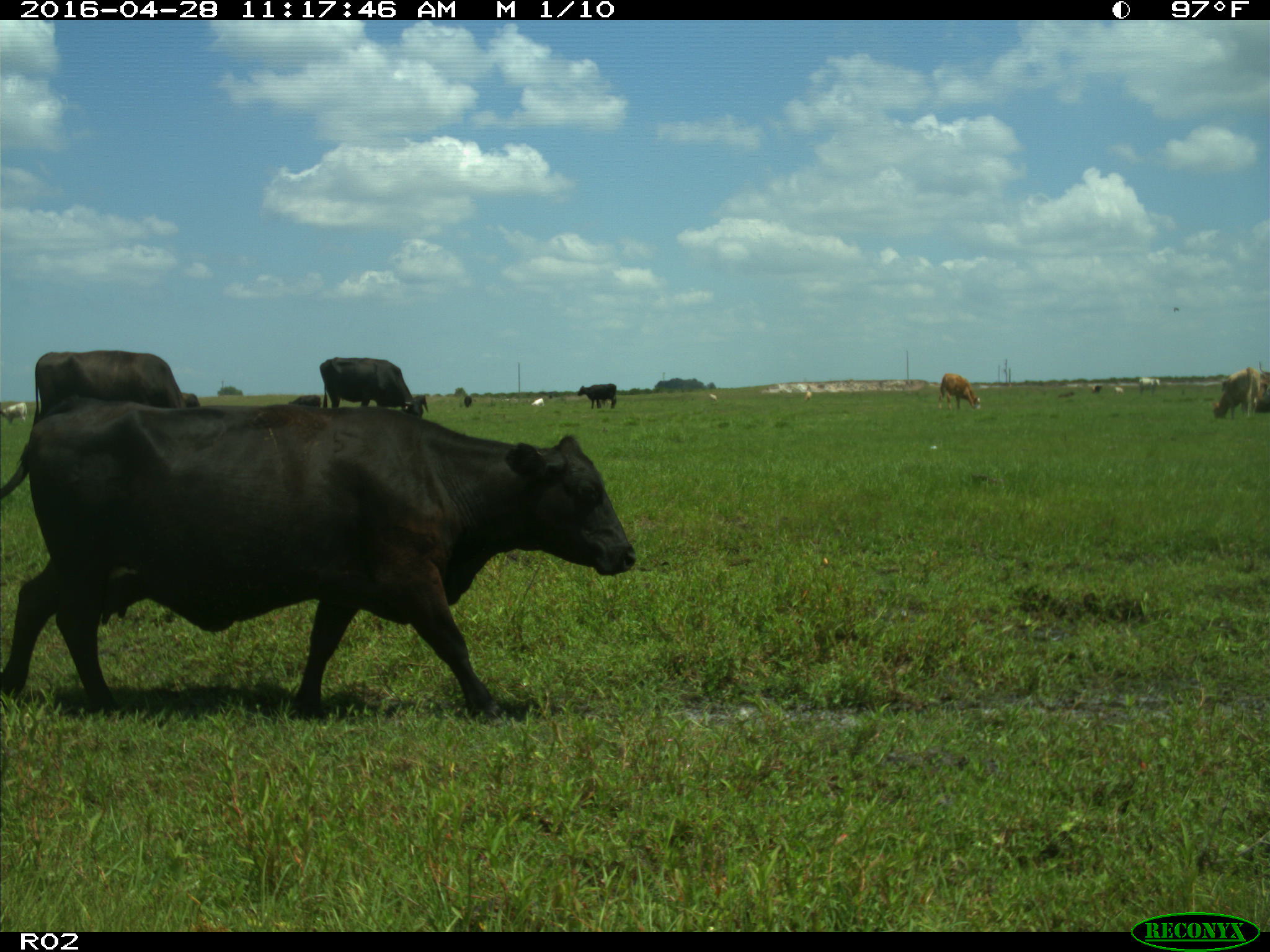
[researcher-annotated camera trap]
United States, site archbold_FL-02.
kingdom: Animalia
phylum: Chordata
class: Mammalia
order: Artiodactyla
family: Bovidae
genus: Bos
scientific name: Bos taurus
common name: domestic cow